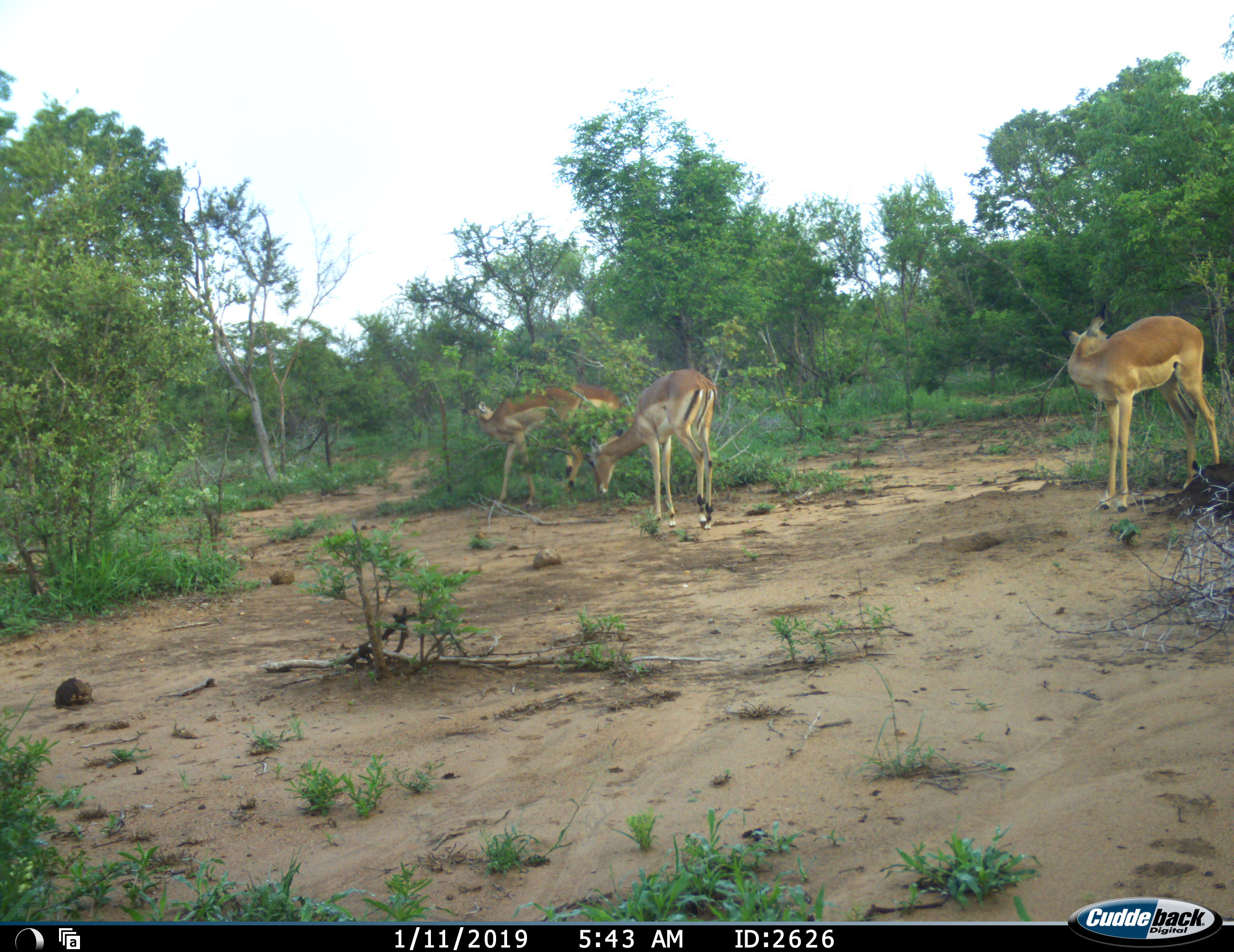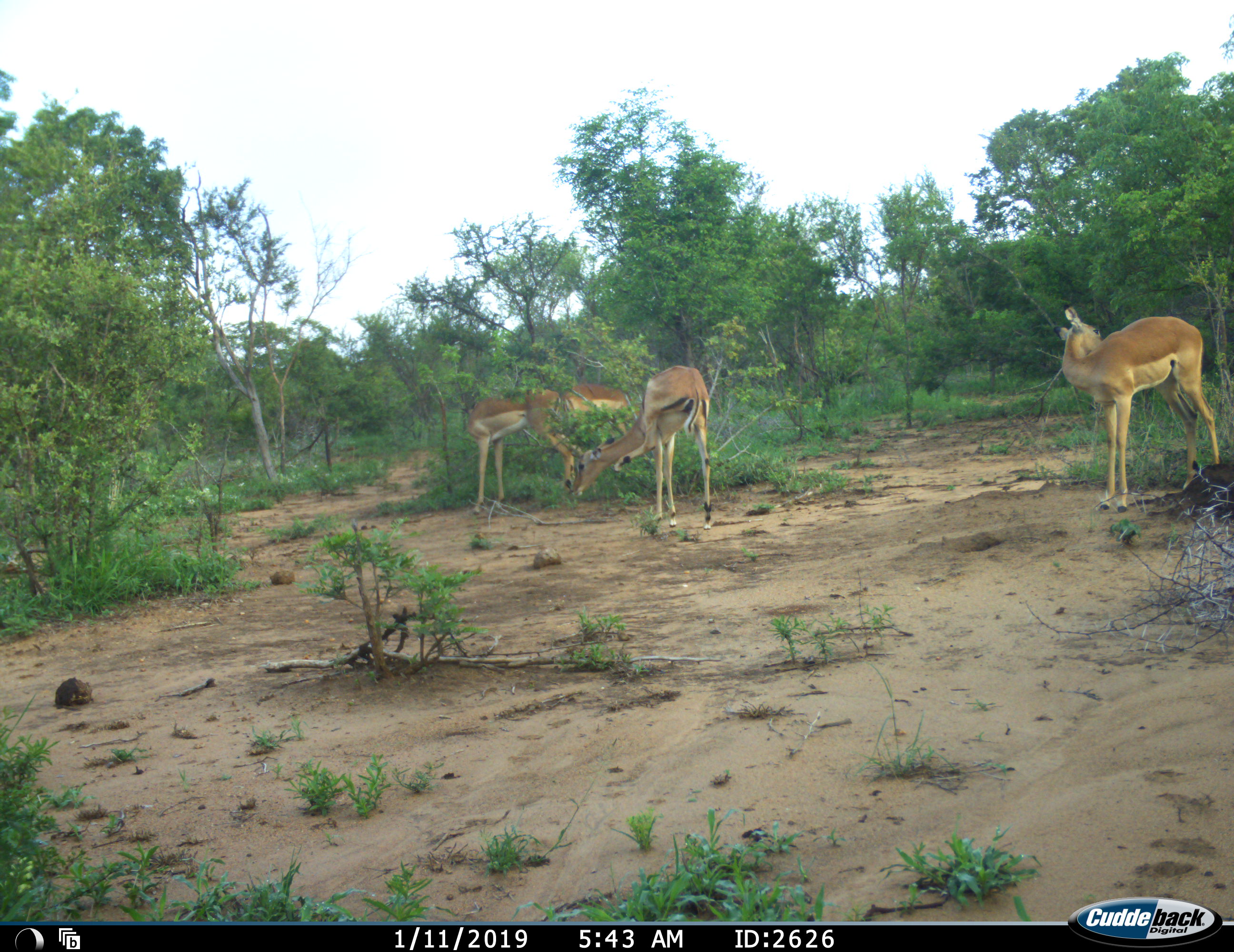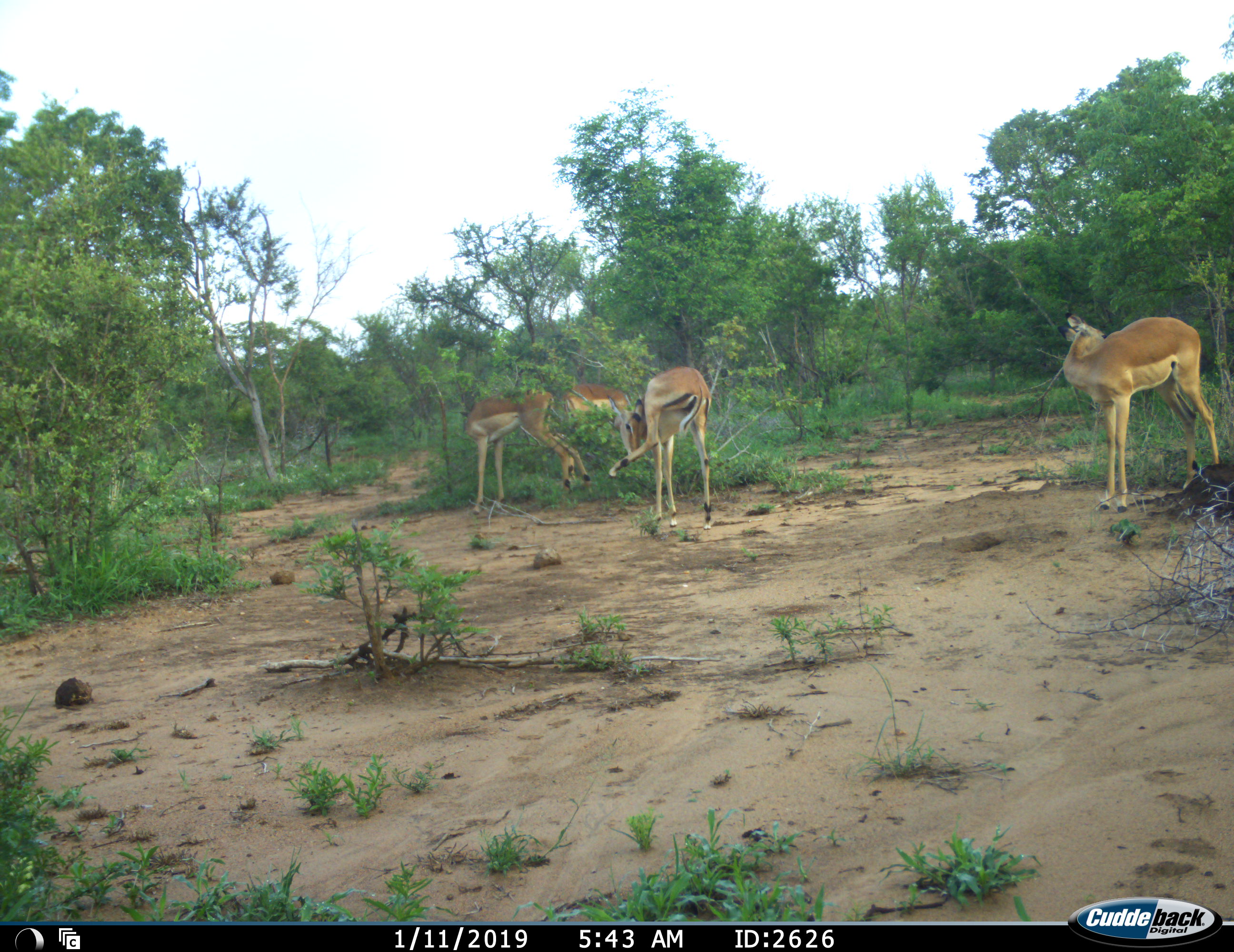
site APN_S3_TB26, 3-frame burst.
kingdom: Animalia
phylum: Chordata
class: Mammalia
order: Artiodactyla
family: Bovidae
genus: Aepyceros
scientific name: Aepyceros melampus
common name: impala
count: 4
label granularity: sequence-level